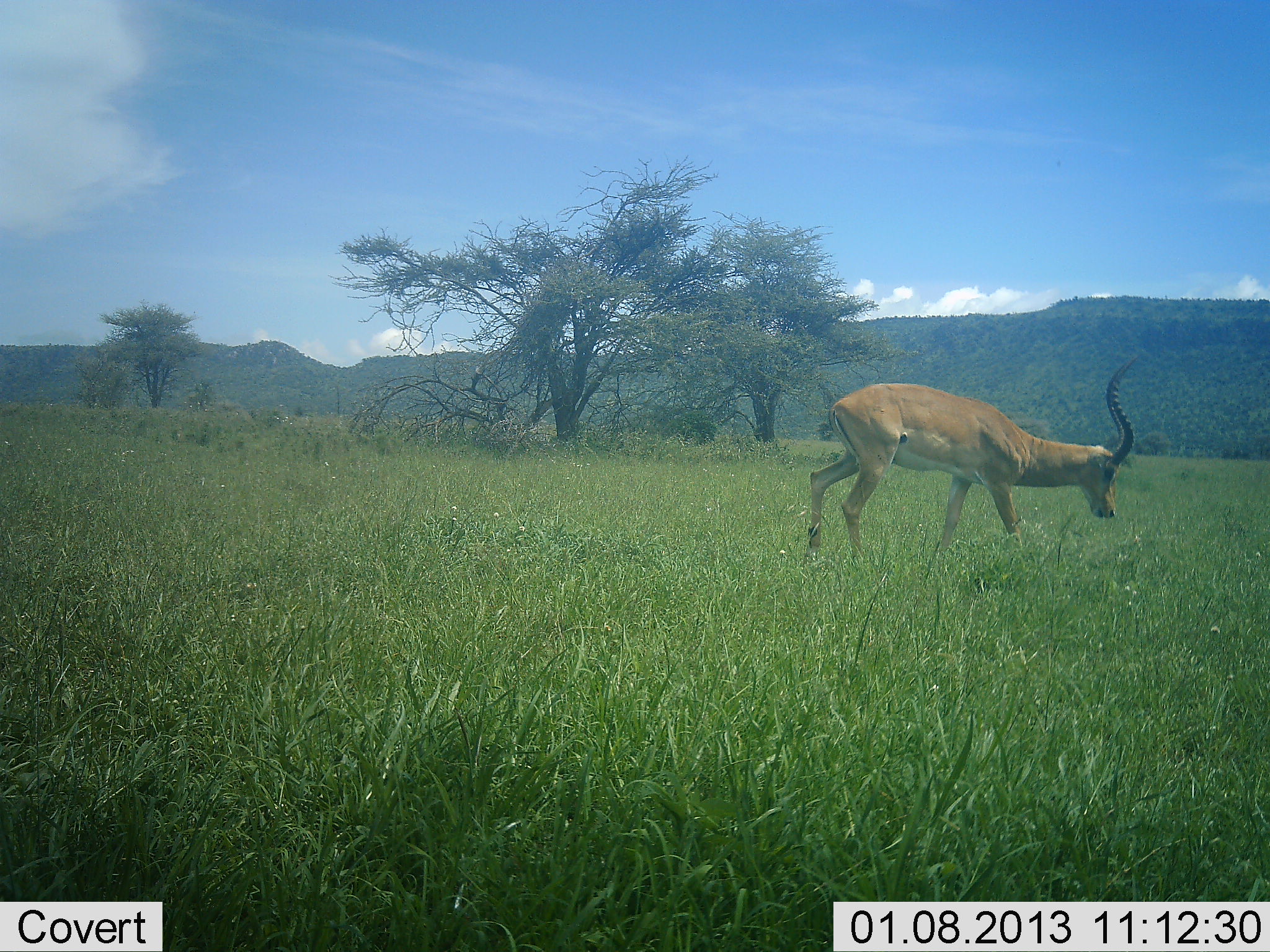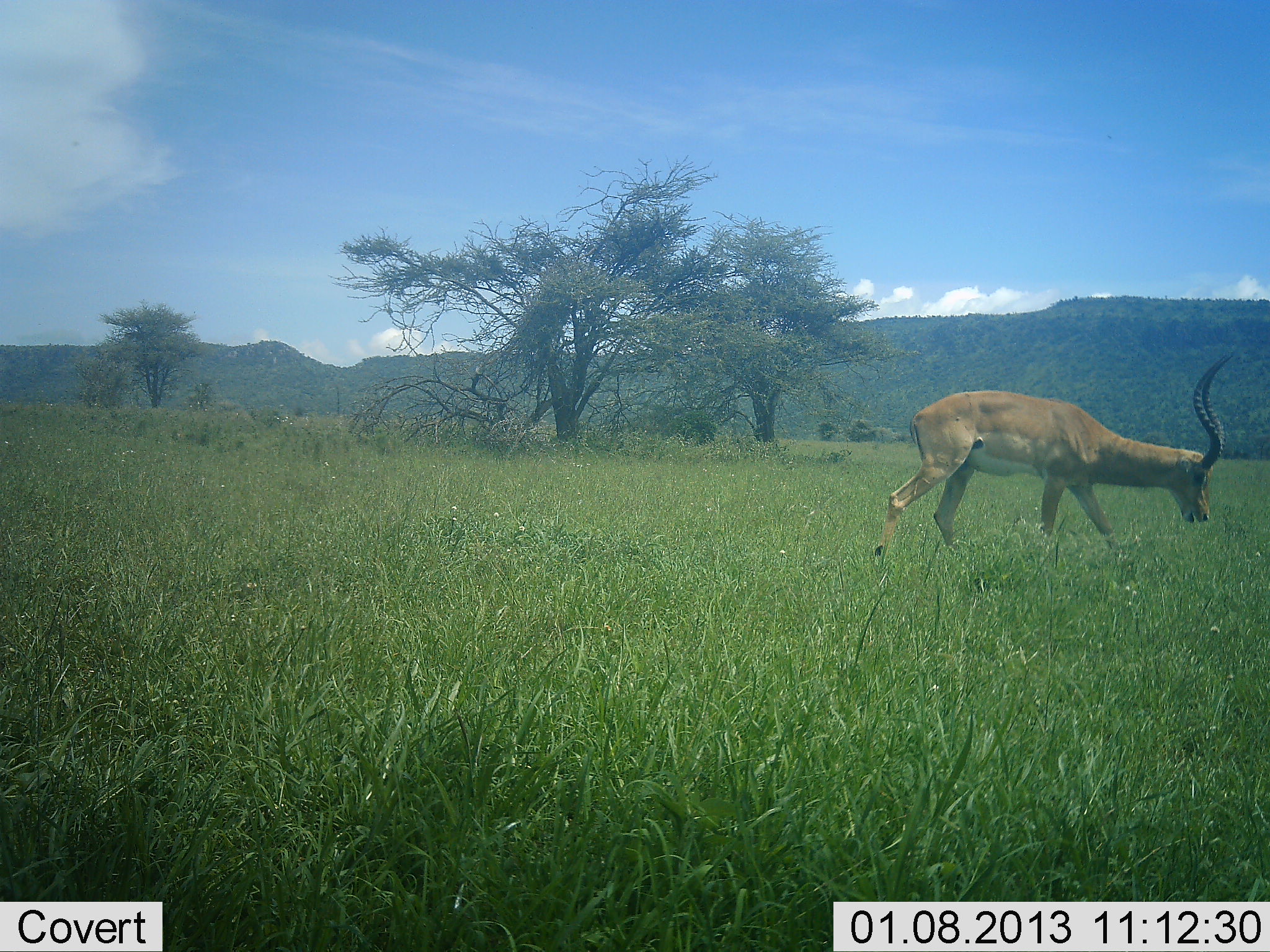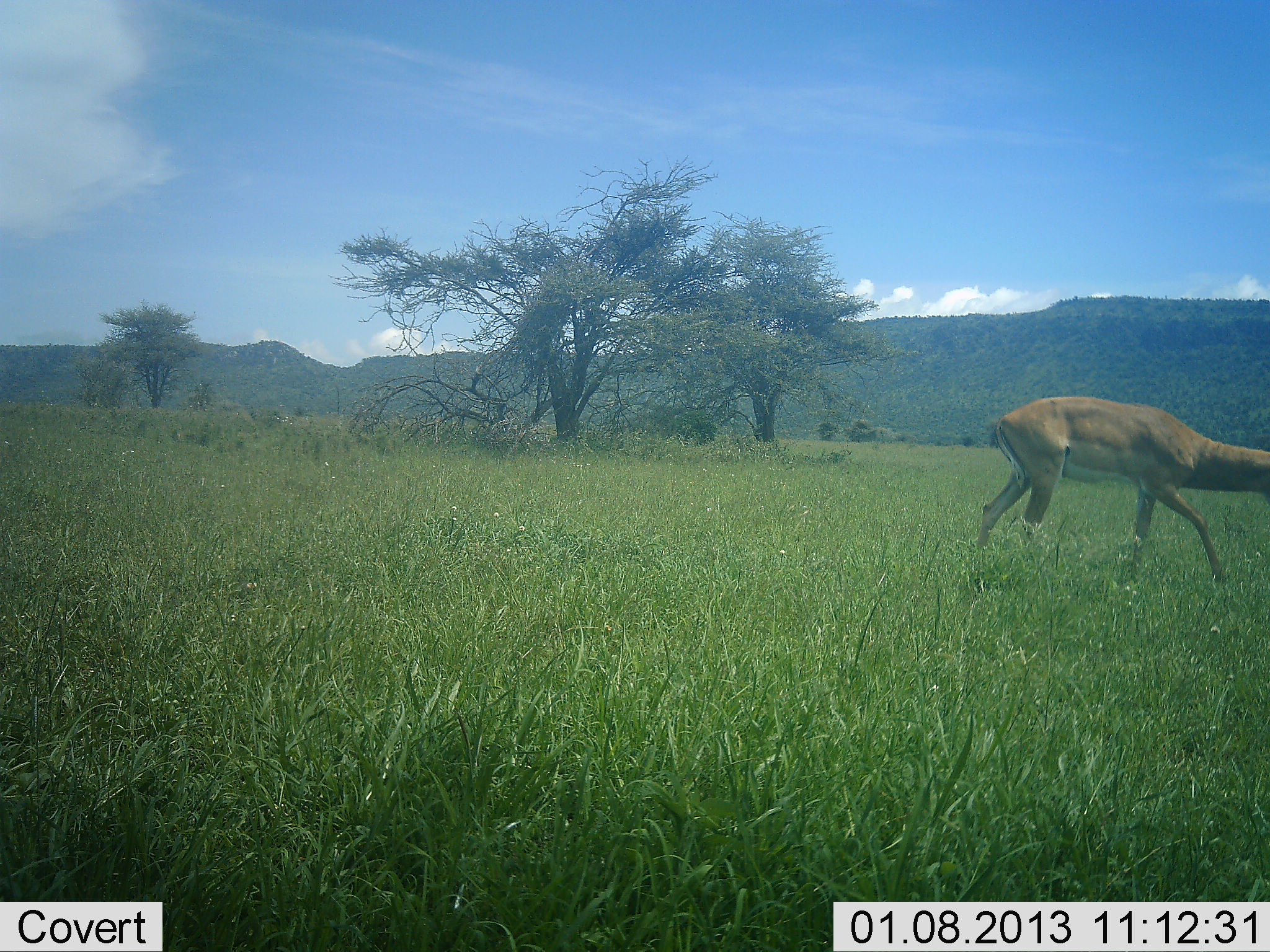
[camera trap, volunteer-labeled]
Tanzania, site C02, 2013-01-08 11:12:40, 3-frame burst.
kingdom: Animalia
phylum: Chordata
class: Mammalia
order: Artiodactyla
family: Bovidae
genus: Aepyceros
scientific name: Aepyceros melampus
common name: impala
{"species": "impala (Aepyceros melampus)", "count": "1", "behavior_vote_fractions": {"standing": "6%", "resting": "0%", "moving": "69%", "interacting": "6%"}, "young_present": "0%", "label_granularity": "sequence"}